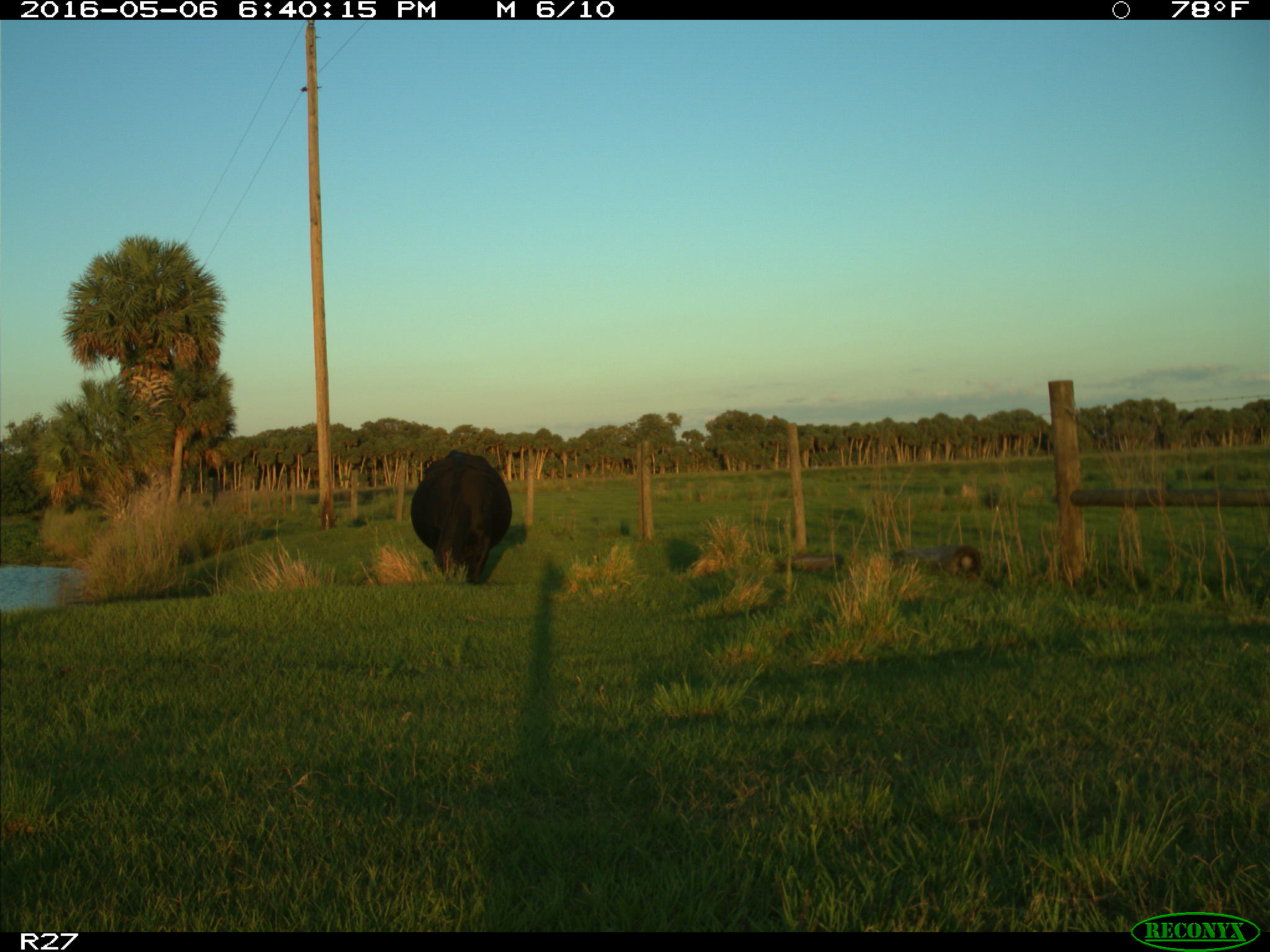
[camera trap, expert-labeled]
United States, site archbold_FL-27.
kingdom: Animalia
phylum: Chordata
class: Mammalia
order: Artiodactyla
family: Bovidae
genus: Bos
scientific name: Bos taurus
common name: domestic cow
Bos taurus (domestic cow).